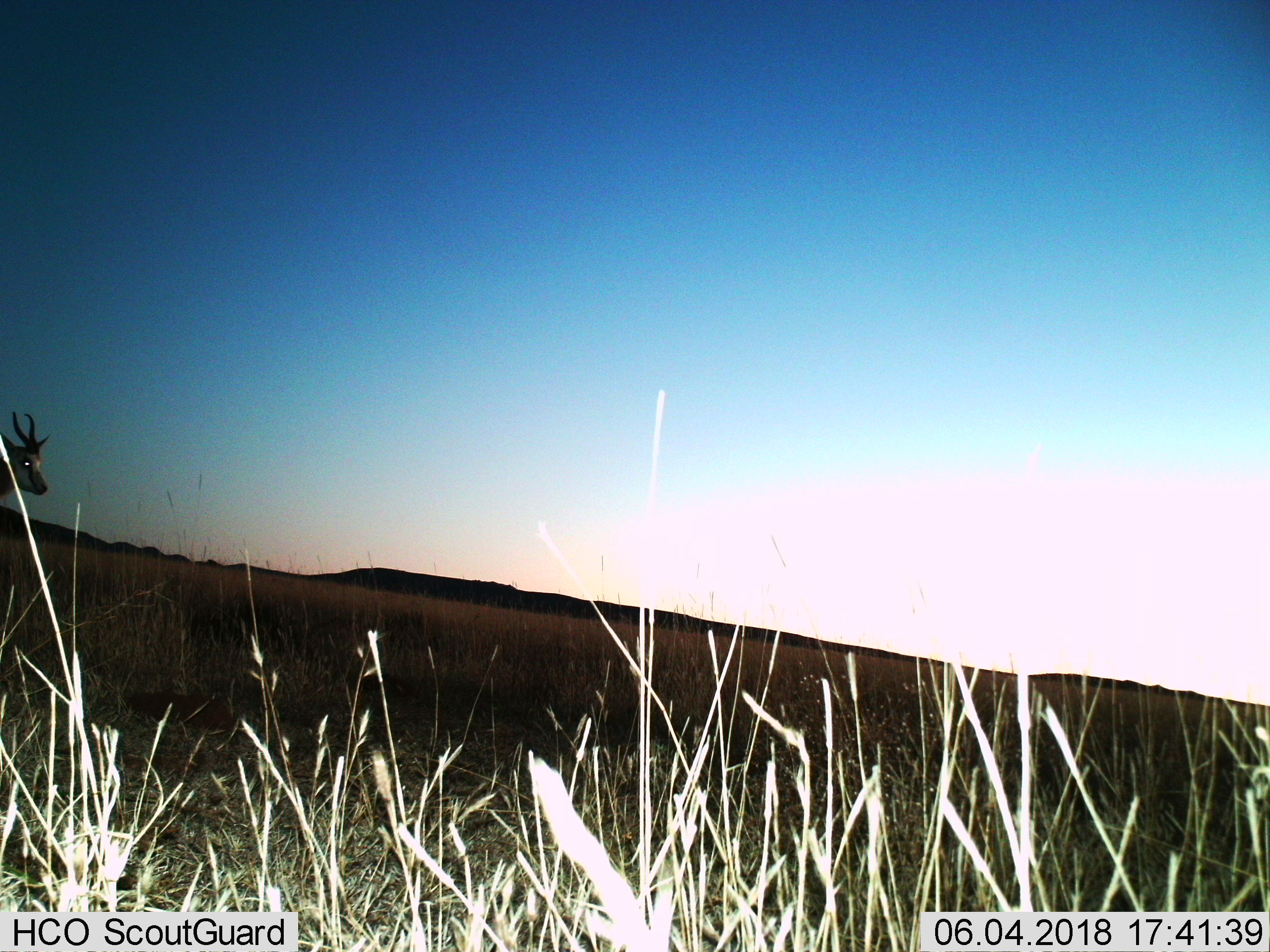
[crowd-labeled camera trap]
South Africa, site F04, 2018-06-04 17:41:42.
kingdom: Animalia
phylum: Chordata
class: Mammalia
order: Artiodactyla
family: Bovidae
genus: Antidorcas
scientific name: Antidorcas marsupialis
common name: springbok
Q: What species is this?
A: Springbok (Antidorcas marsupialis).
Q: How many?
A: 1.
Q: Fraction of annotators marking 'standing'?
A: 100%.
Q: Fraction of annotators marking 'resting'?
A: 0%.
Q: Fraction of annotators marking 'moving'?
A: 0%.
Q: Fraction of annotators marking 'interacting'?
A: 0%.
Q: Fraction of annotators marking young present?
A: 0%.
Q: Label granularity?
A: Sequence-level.